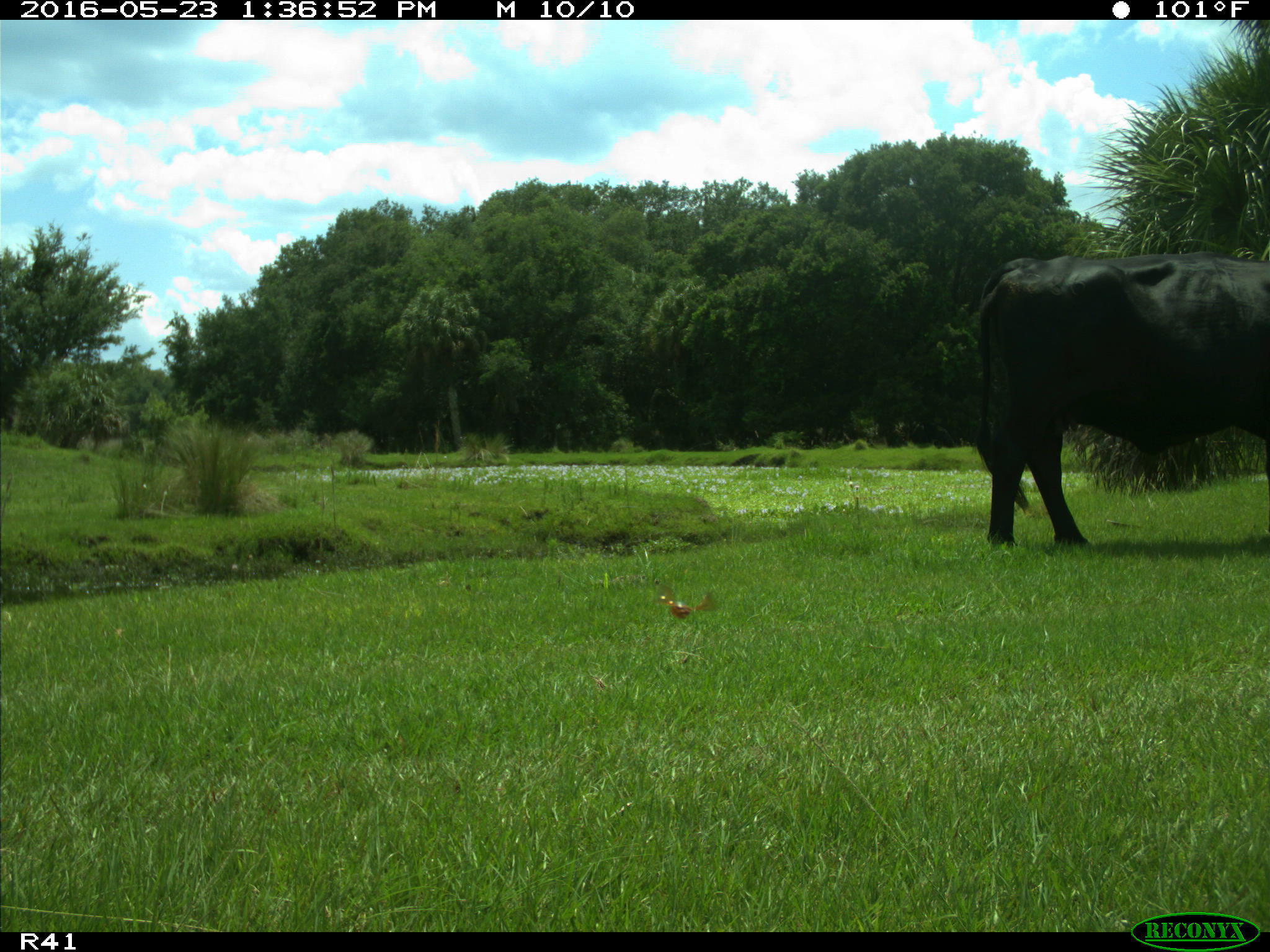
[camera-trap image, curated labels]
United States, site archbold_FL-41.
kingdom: Animalia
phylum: Chordata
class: Mammalia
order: Artiodactyla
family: Bovidae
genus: Bos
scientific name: Bos taurus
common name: domestic cow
Bos taurus (domestic cow).